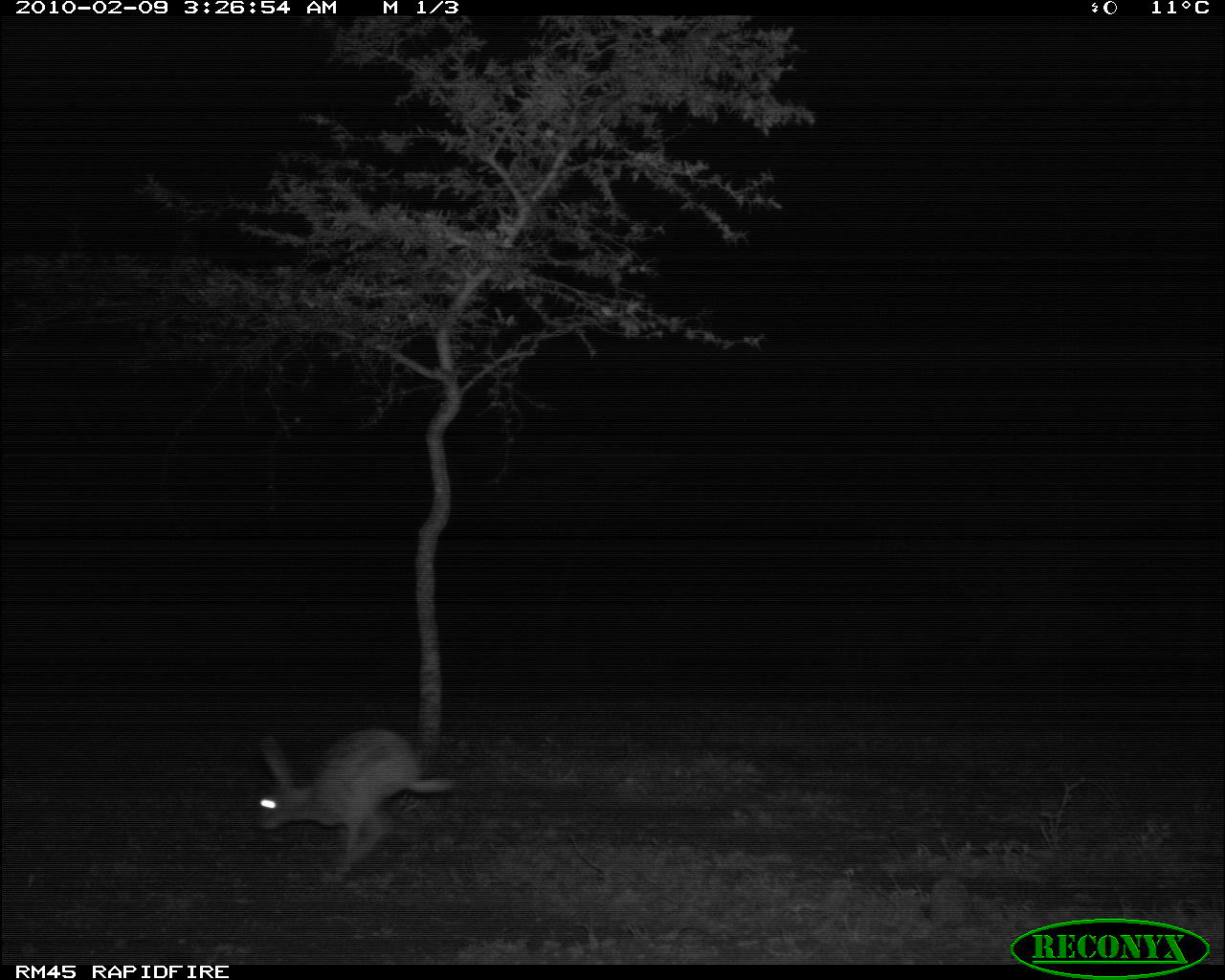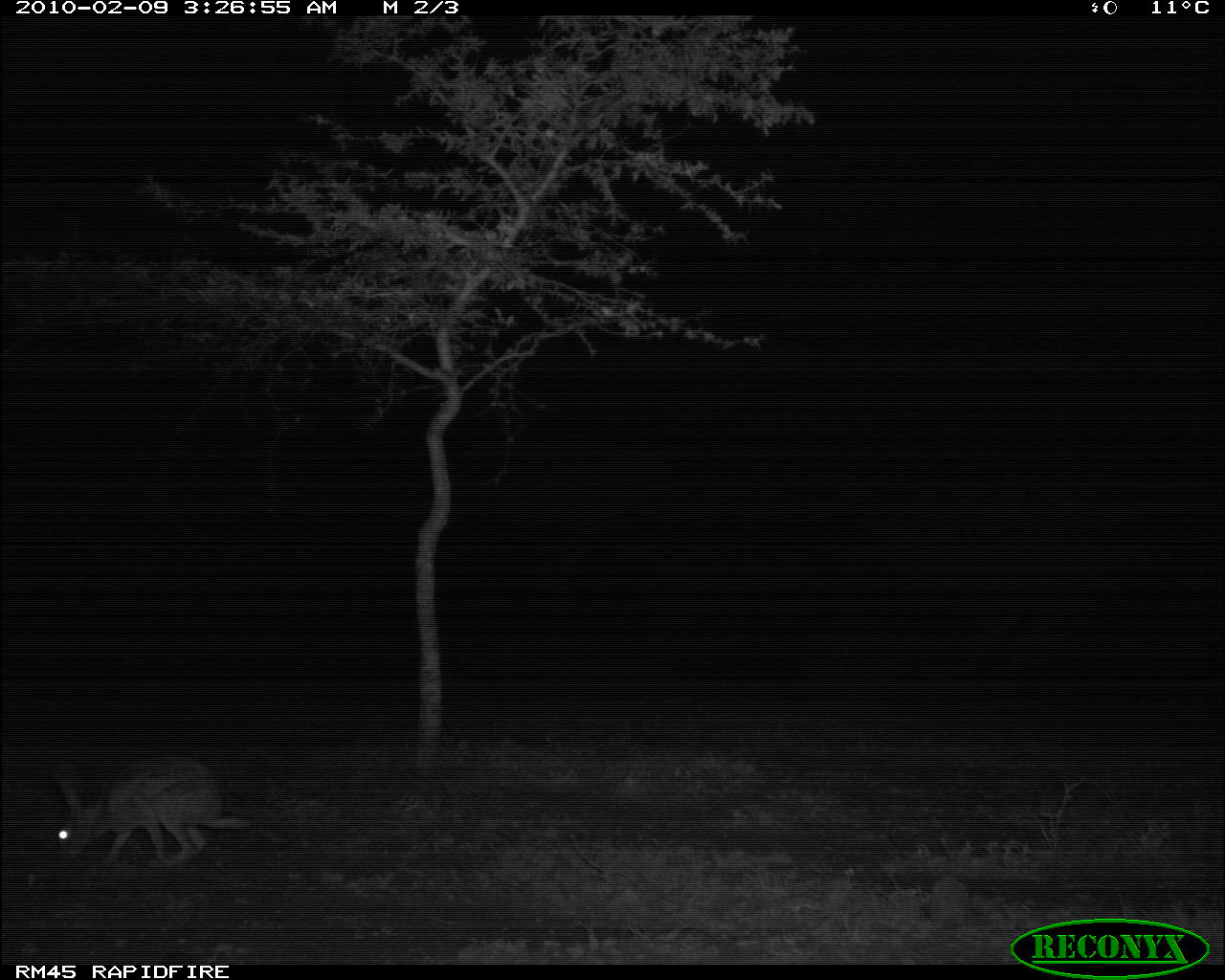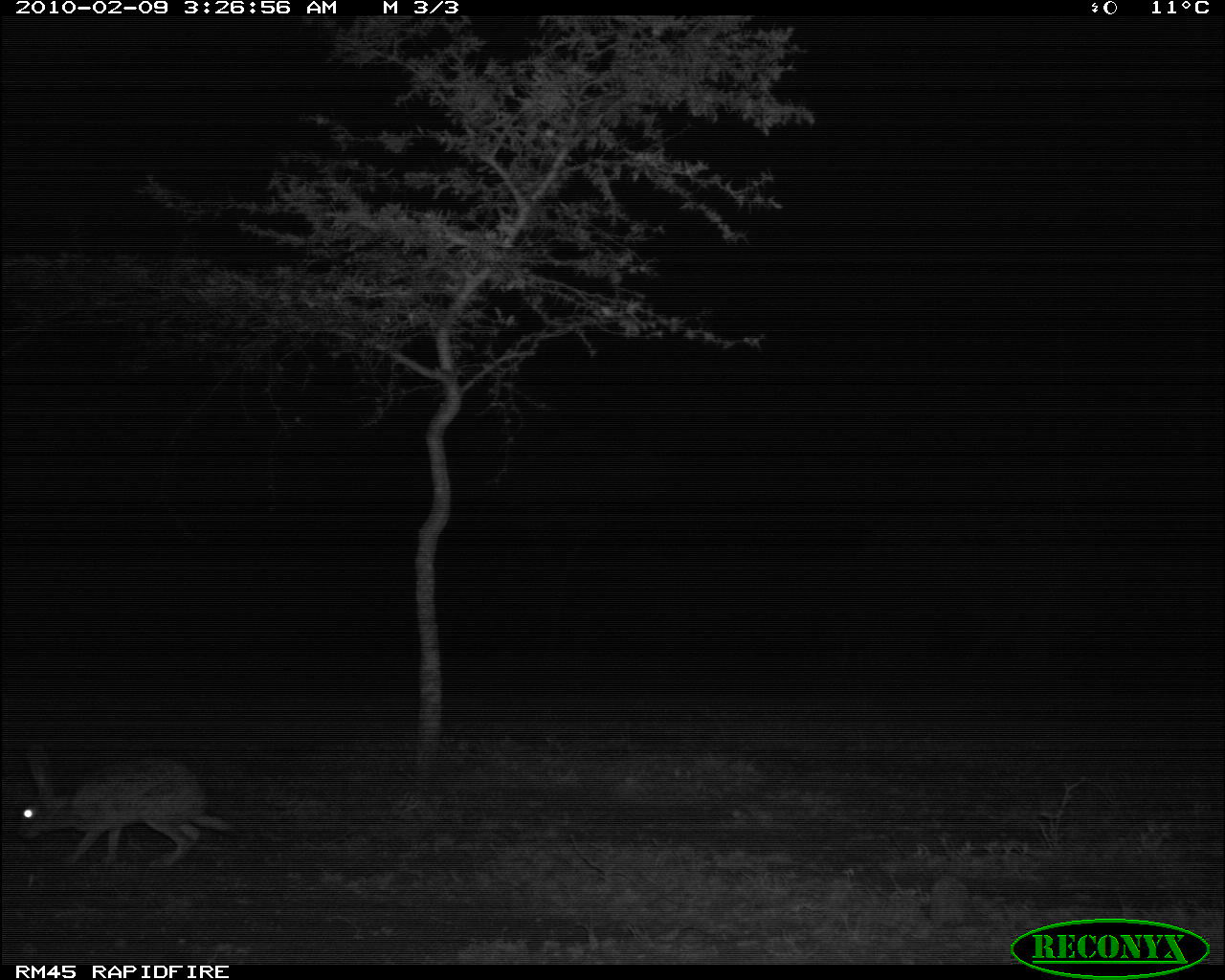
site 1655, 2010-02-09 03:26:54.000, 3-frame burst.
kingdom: Animalia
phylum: Chordata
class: Mammalia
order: Lagomorpha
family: Leporidae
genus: Lepus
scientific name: Lepus saxatilis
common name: scrub hare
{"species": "Lepus saxatilis (scrub hare)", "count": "1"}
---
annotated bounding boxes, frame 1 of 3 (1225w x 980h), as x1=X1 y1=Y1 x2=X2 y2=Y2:
lepus saxatilis: x1=252 y1=727 x2=457 y2=883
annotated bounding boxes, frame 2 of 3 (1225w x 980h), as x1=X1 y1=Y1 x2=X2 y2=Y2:
lepus saxatilis: x1=51 y1=752 x2=252 y2=868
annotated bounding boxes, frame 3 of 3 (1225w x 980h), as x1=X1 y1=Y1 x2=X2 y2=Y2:
lepus saxatilis: x1=8 y1=741 x2=233 y2=870